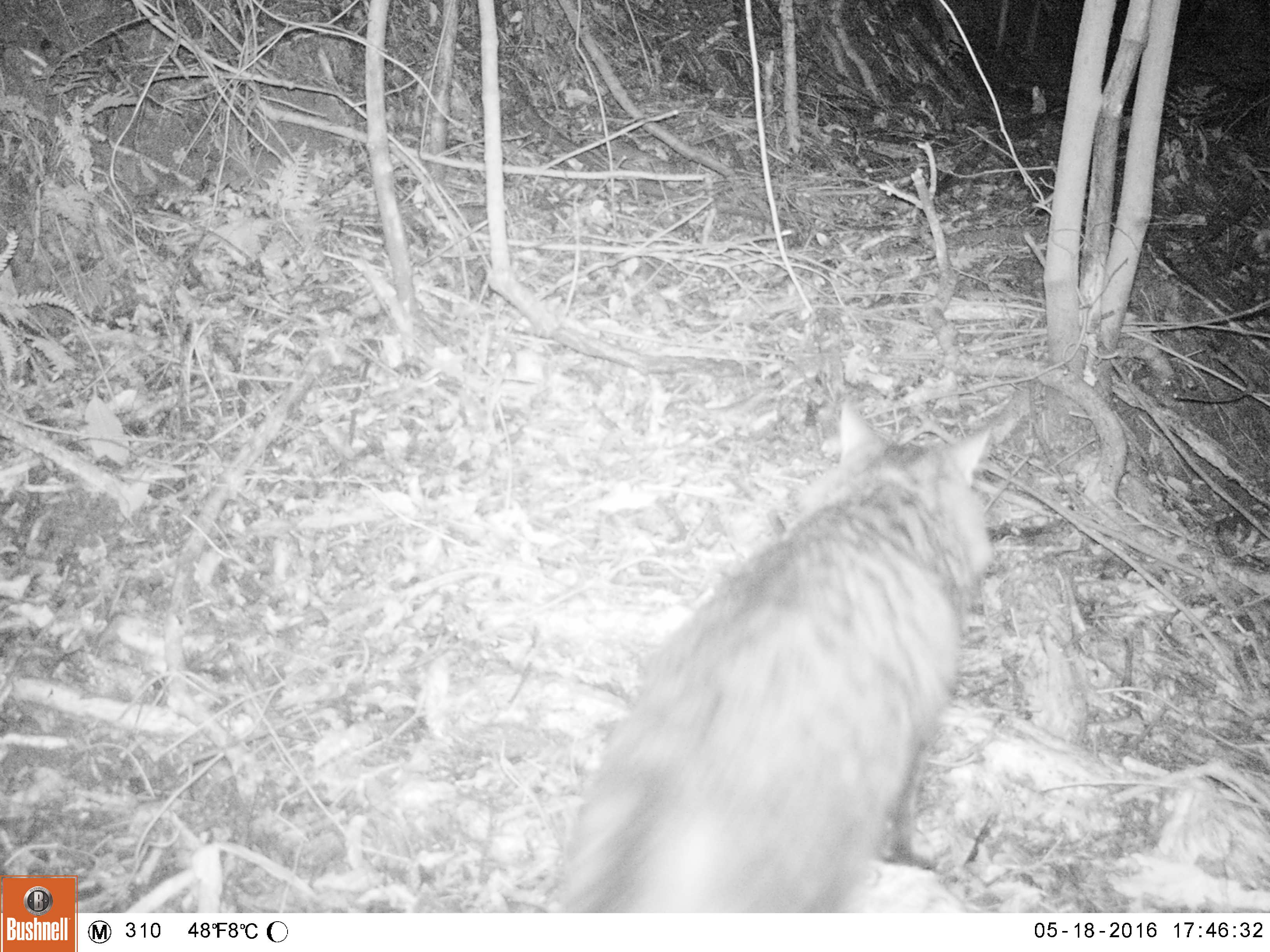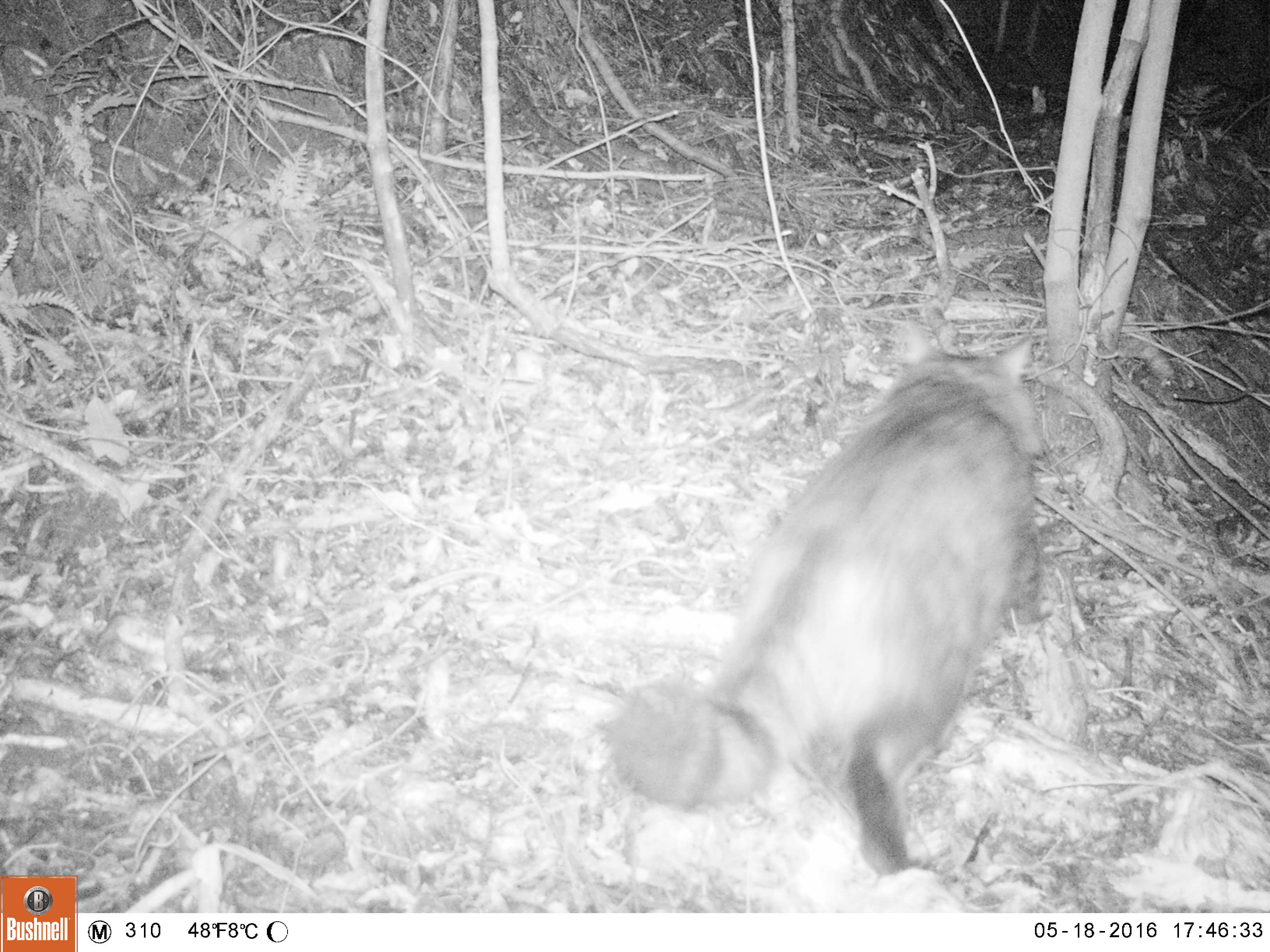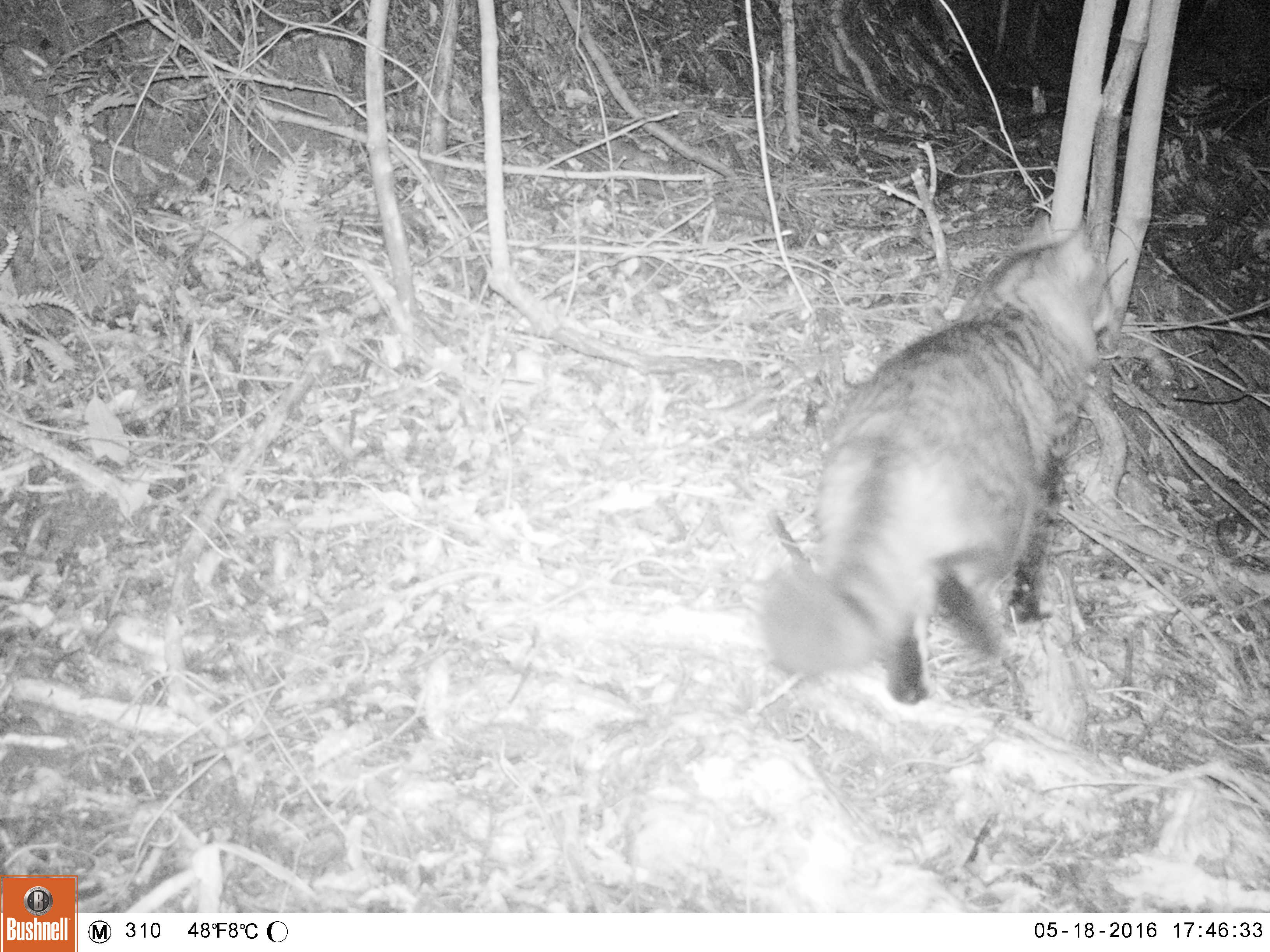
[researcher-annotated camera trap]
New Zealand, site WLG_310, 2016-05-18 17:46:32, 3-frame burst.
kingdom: Animalia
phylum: Chordata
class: Mammalia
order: Carnivora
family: Felidae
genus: Felis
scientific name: Felis catus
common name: domestic cat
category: cat